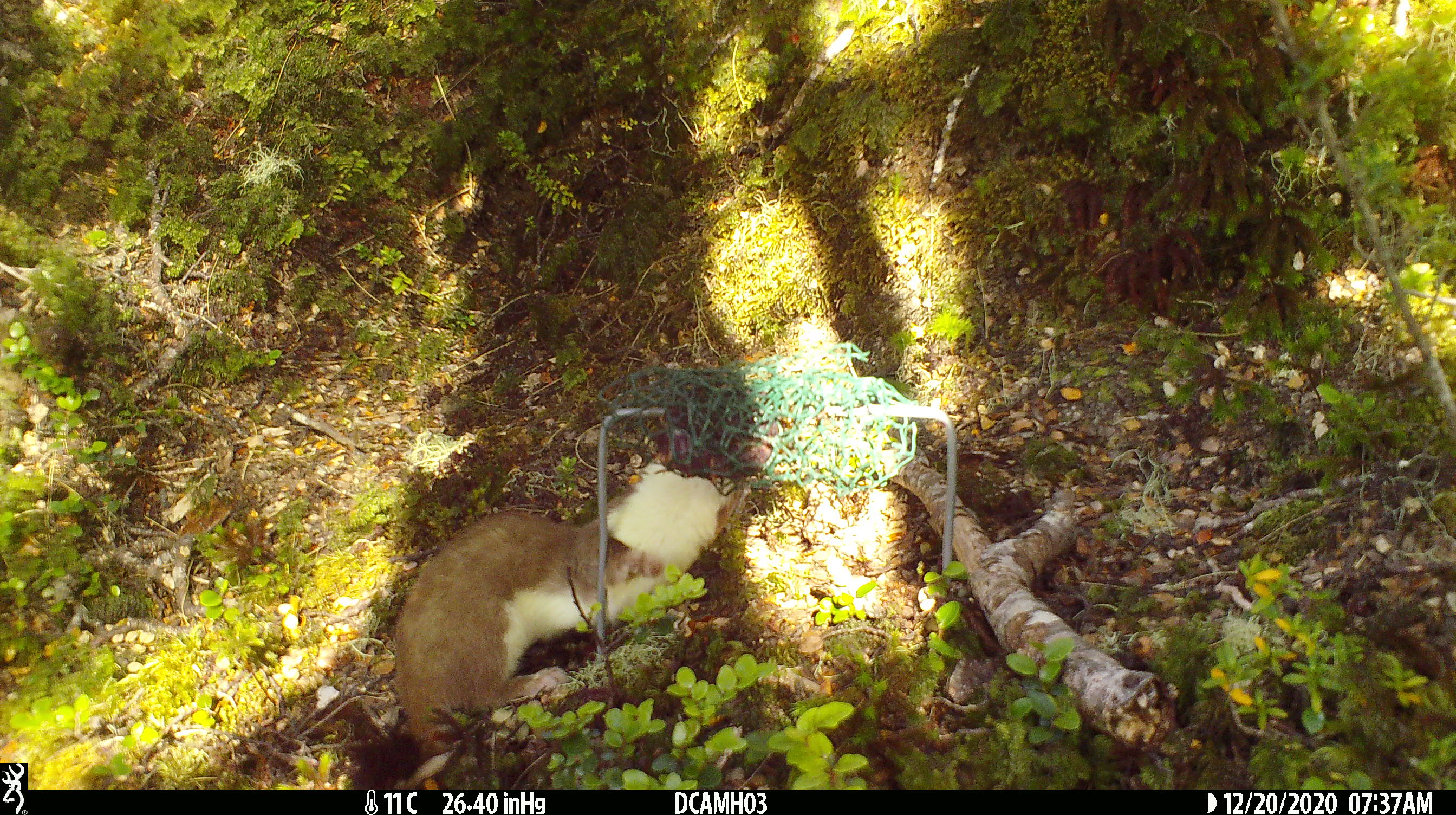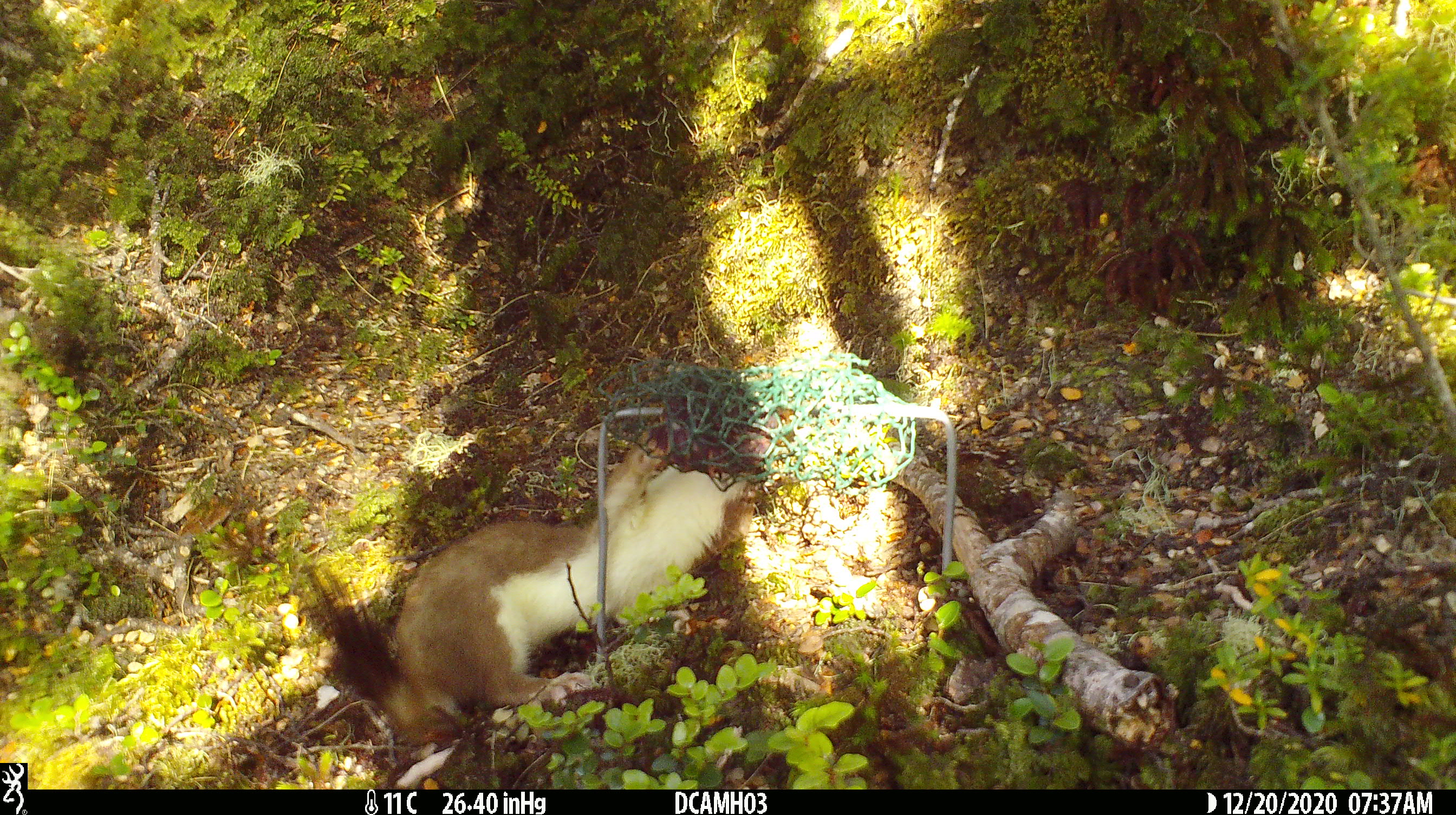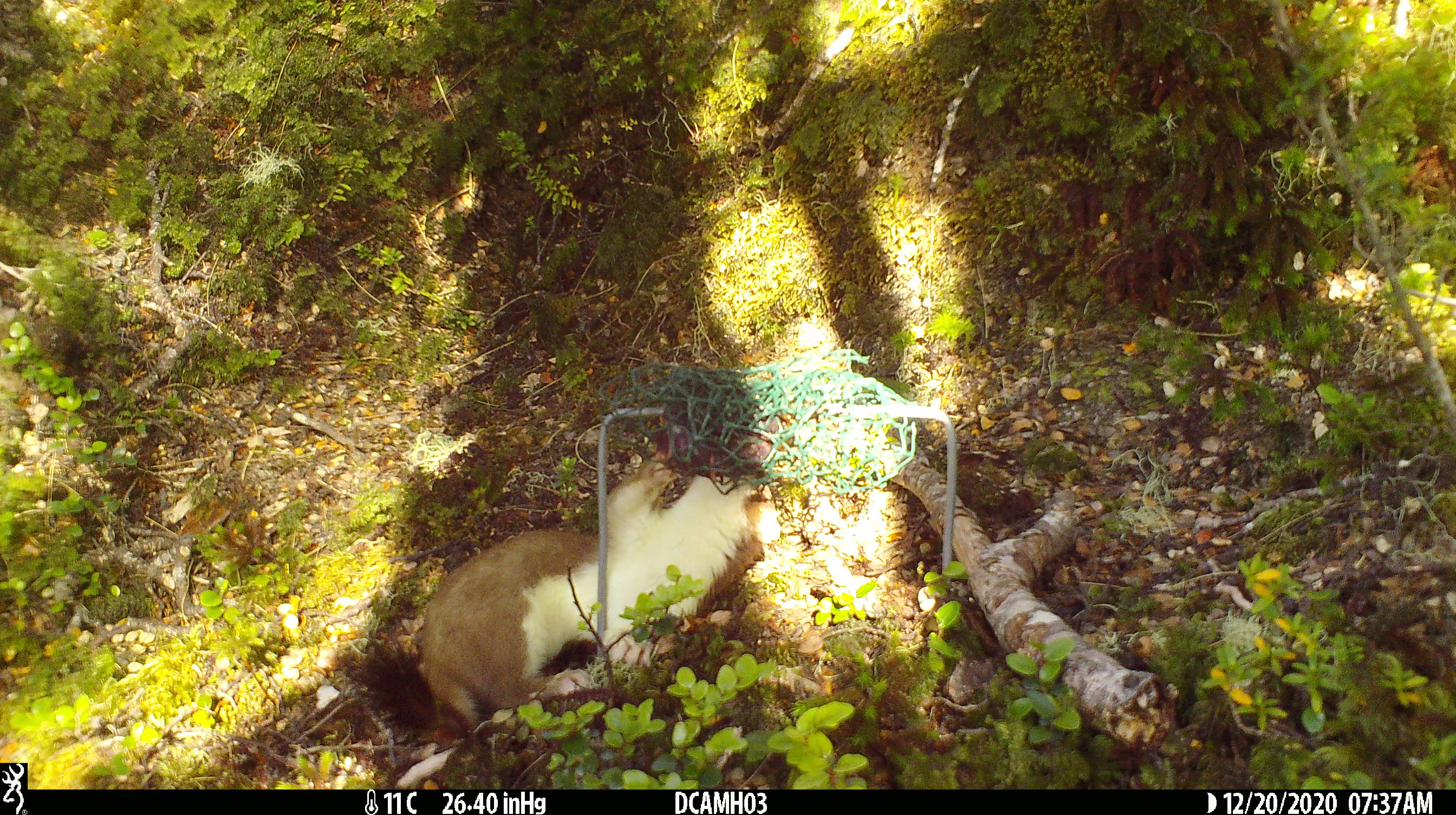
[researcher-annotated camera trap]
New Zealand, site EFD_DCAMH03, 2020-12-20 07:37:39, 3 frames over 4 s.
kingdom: Animalia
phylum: Chordata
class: Mammalia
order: Carnivora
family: Mustelidae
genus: Mustela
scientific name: Mustela erminea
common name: stoat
Stoat (Mustela erminea).